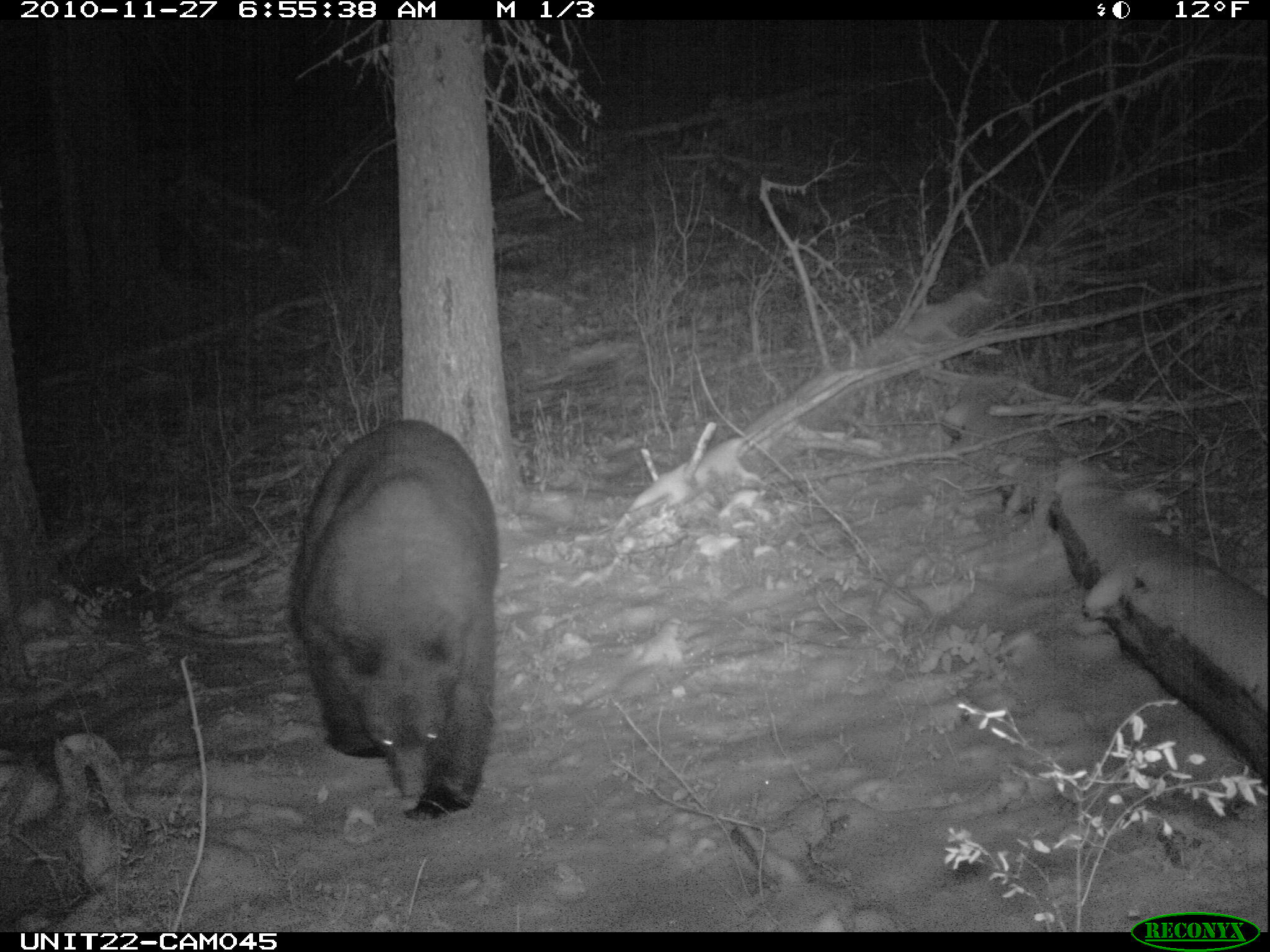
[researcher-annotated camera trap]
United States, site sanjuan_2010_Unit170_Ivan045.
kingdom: Animalia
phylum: Chordata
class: Mammalia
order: Carnivora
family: Ursidae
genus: Ursus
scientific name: Ursus americanus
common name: american black bear